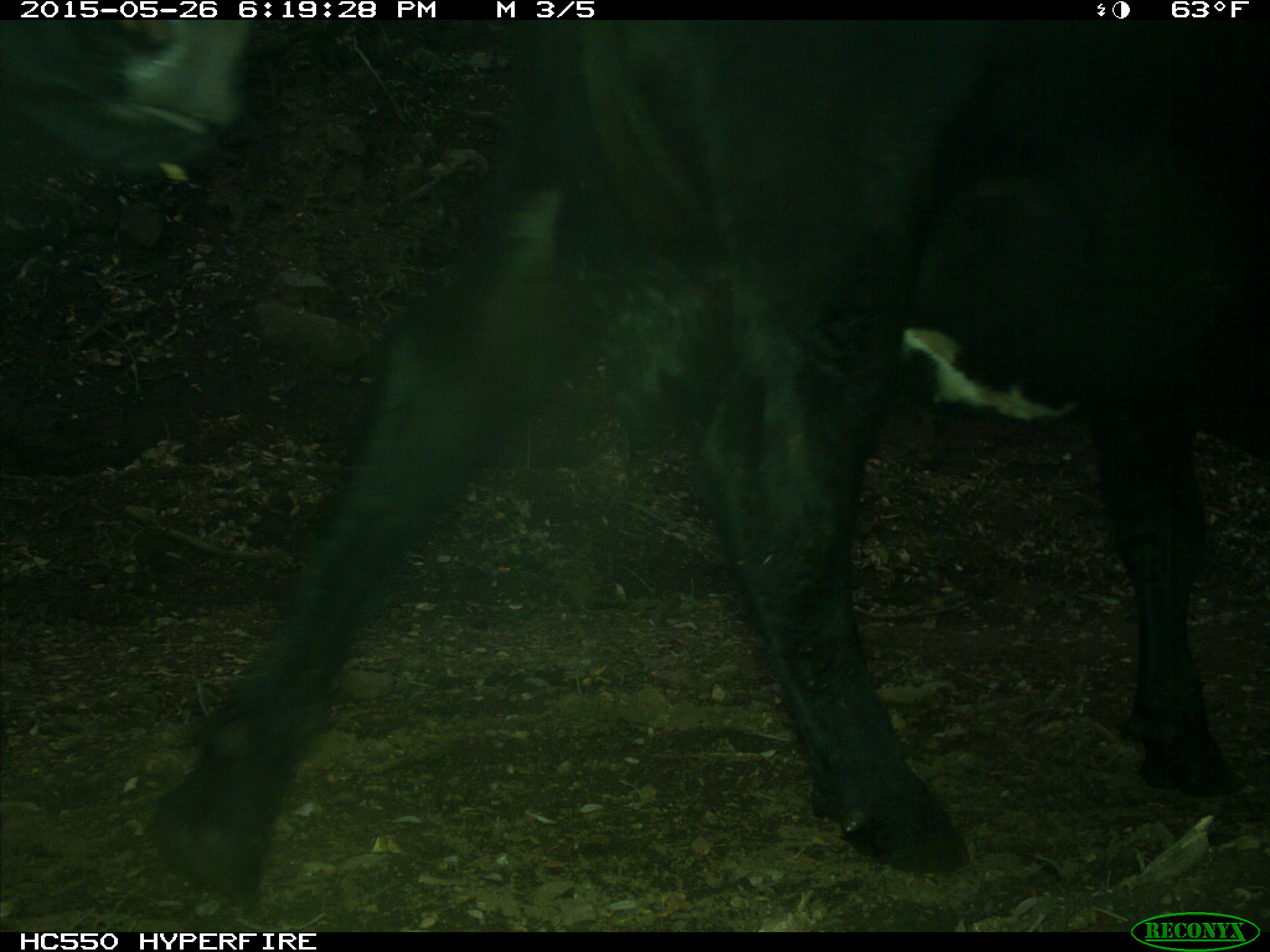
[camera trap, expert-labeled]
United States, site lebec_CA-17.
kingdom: Animalia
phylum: Chordata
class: Mammalia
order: Artiodactyla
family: Bovidae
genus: Bos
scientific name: Bos taurus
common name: domestic cow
Bos taurus (domestic cow).